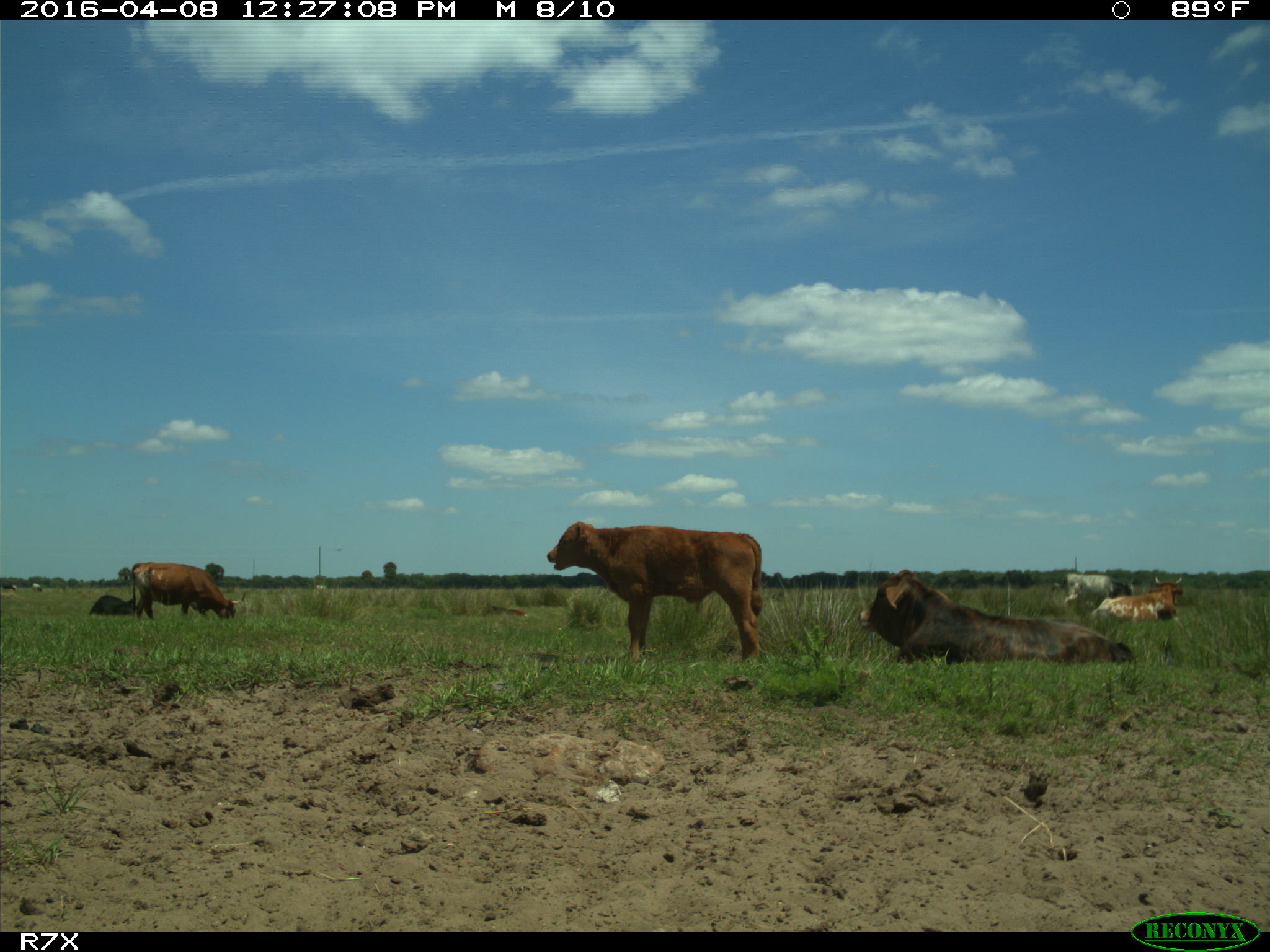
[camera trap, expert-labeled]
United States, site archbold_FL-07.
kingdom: Animalia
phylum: Chordata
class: Mammalia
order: Artiodactyla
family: Bovidae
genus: Bos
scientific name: Bos taurus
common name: domestic cow